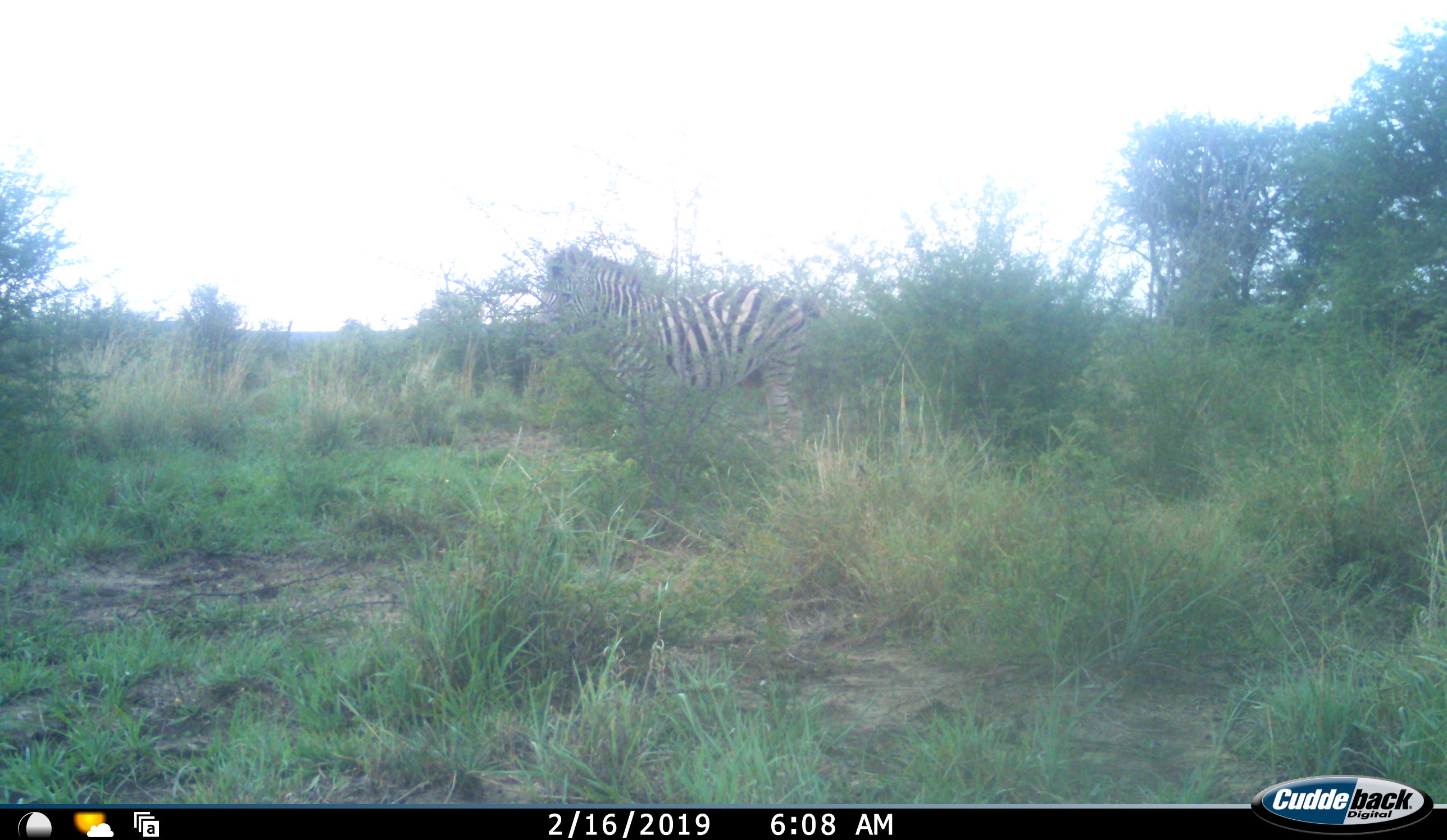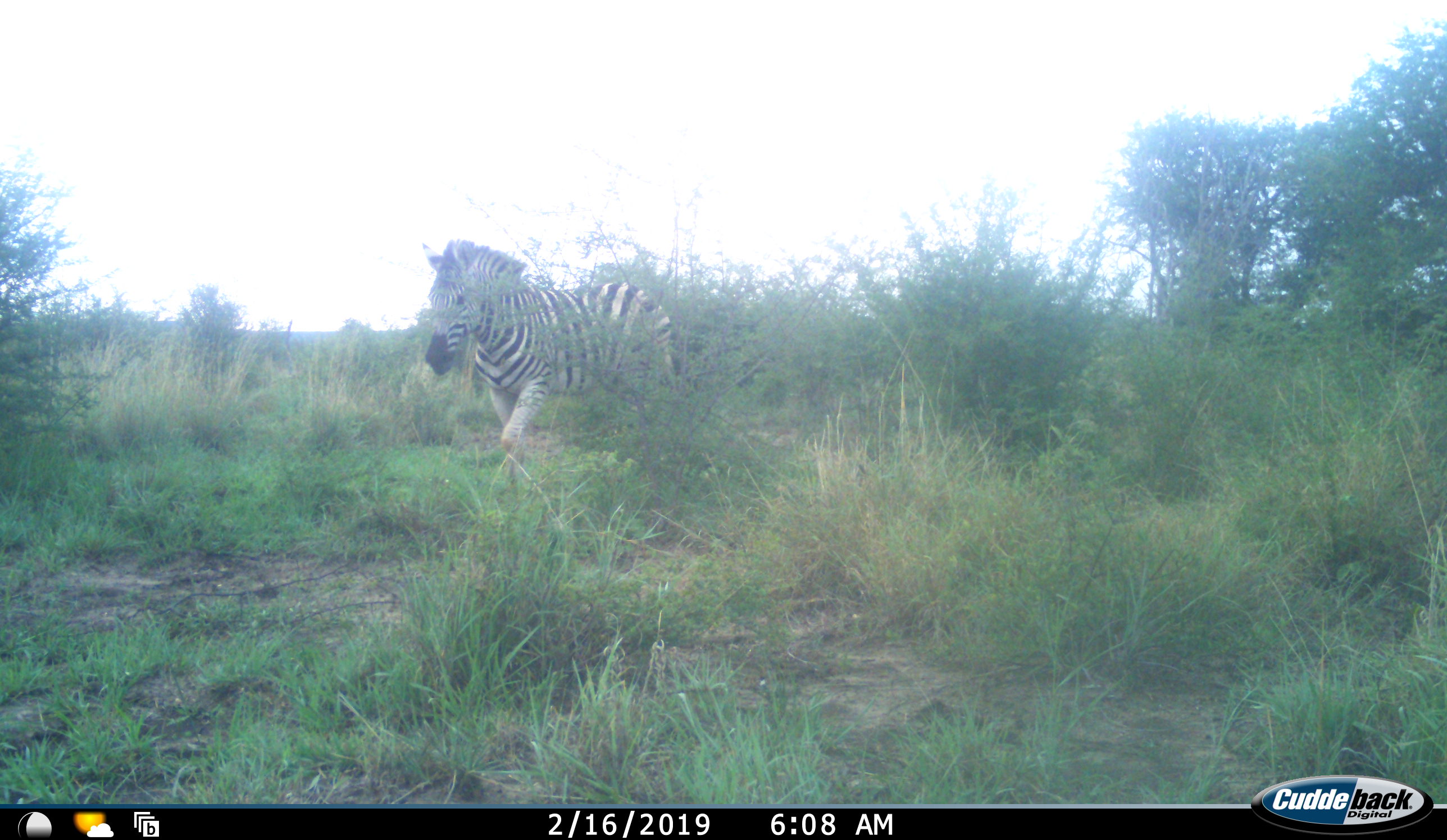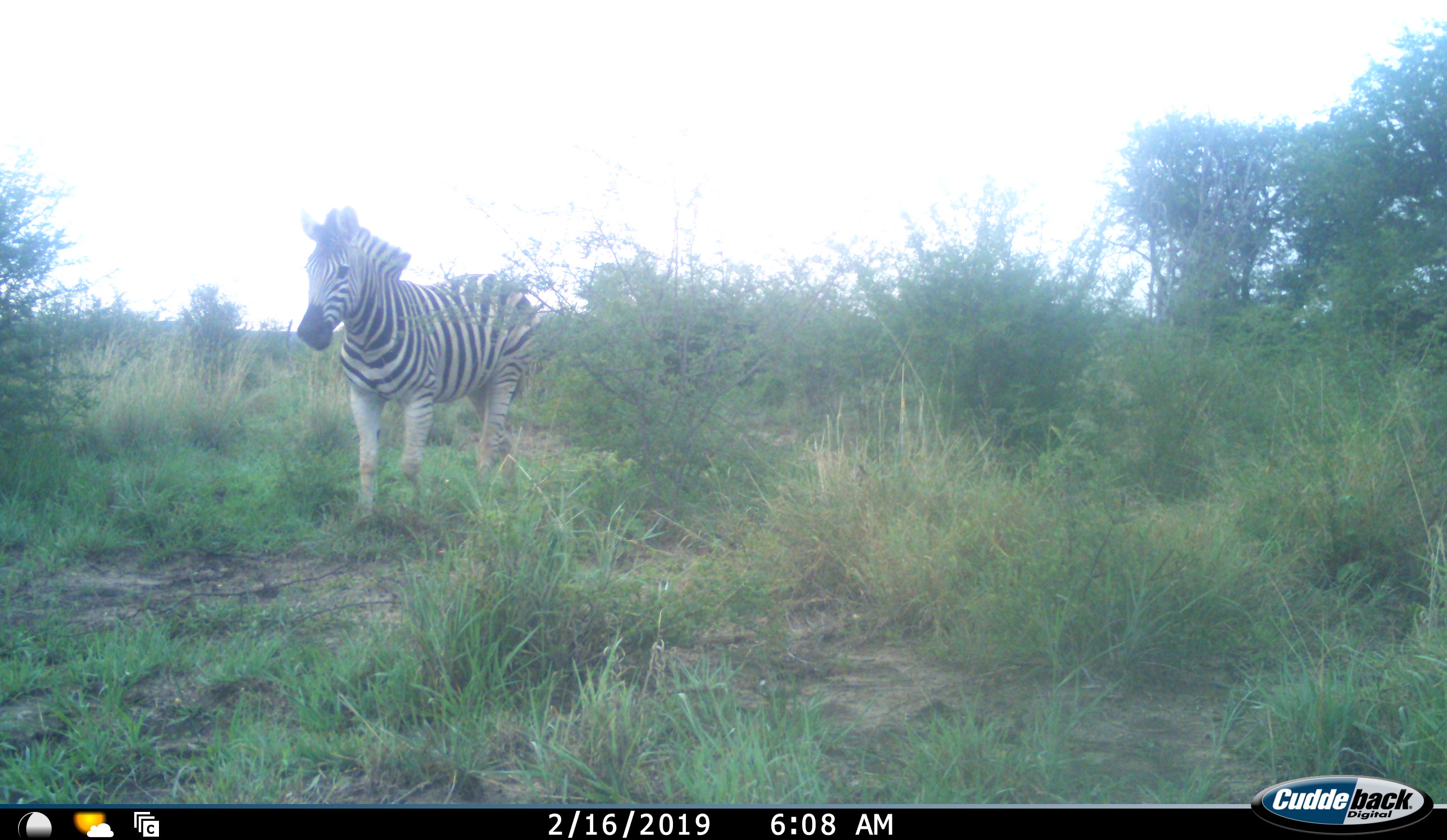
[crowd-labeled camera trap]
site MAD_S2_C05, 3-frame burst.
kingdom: Animalia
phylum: Chordata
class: Mammalia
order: Perissodactyla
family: Equidae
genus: Equus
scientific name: Equus quagga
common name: plains zebra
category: zebraplains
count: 1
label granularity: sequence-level